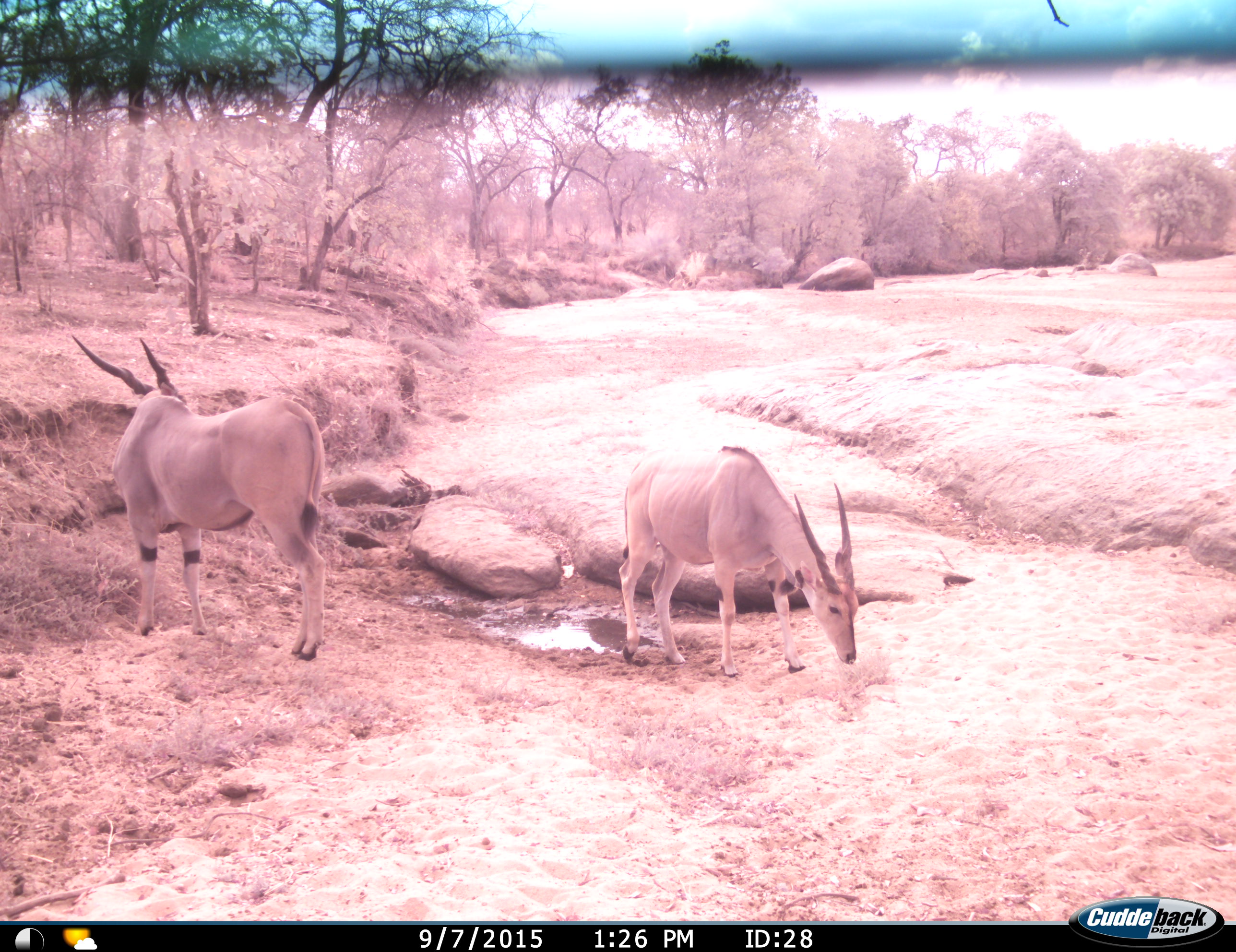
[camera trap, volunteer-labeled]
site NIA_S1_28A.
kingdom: Animalia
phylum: Chordata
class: Mammalia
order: Artiodactyla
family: Bovidae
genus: Tragelaphus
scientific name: Tragelaphus oryx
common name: eland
Eland (Tragelaphus oryx), count 2. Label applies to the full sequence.